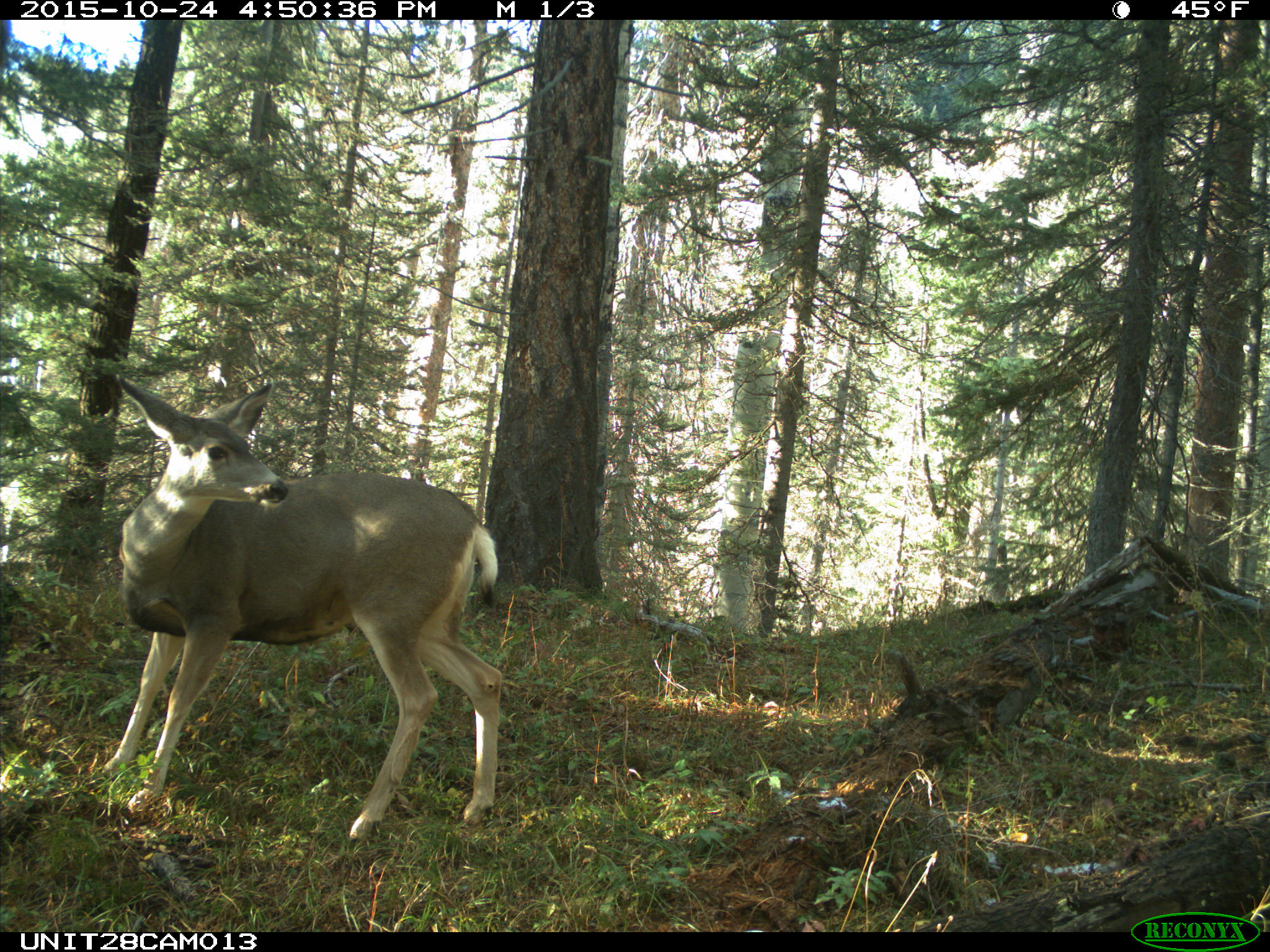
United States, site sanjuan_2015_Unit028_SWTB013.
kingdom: Animalia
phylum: Chordata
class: Mammalia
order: Artiodactyla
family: Cervidae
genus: Odocoileus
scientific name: Odocoileus hemionus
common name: mule deer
Odocoileus hemionus (mule deer).